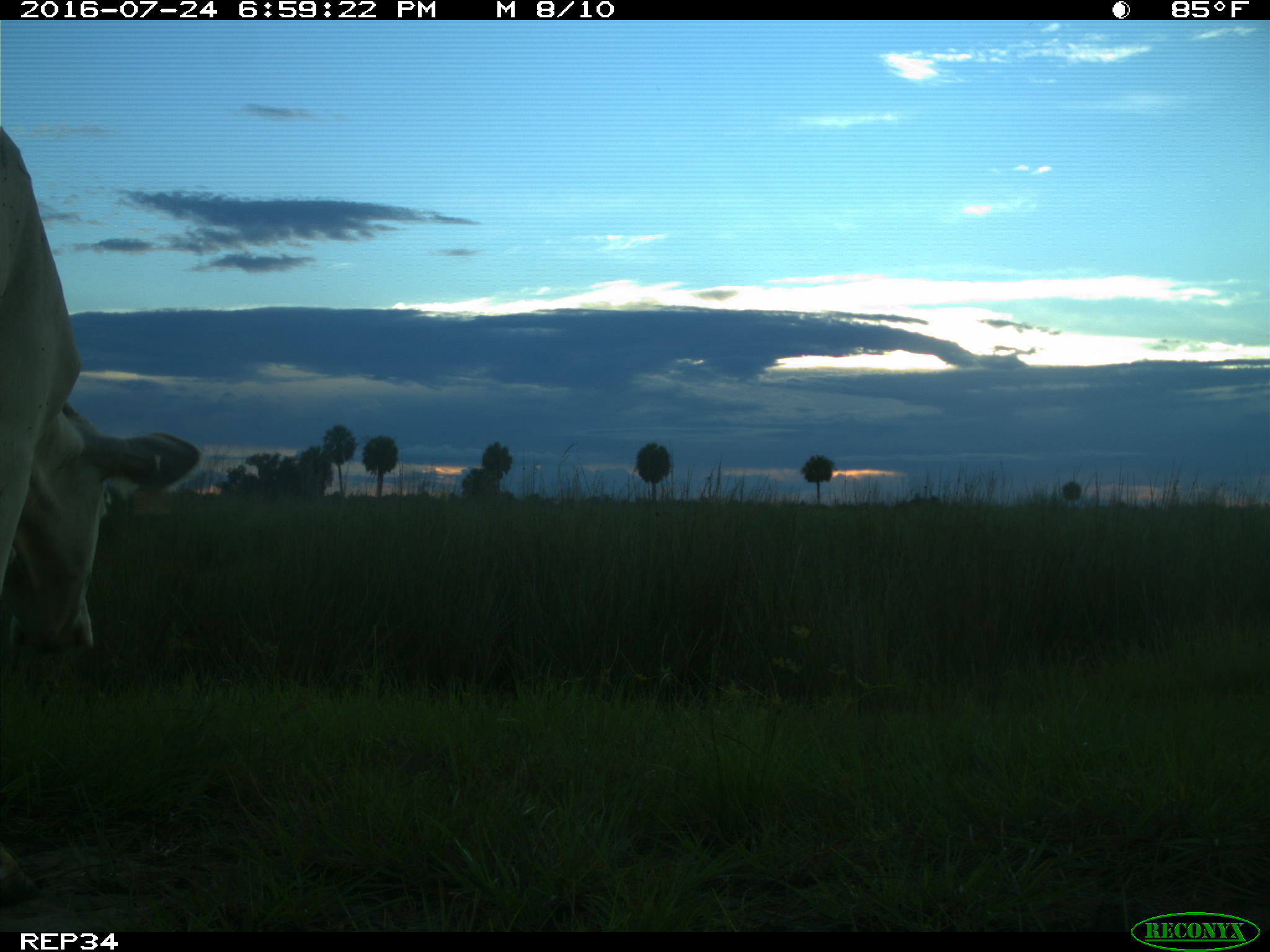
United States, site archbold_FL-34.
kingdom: Animalia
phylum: Chordata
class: Mammalia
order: Artiodactyla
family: Bovidae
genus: Bos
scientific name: Bos taurus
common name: domestic cow